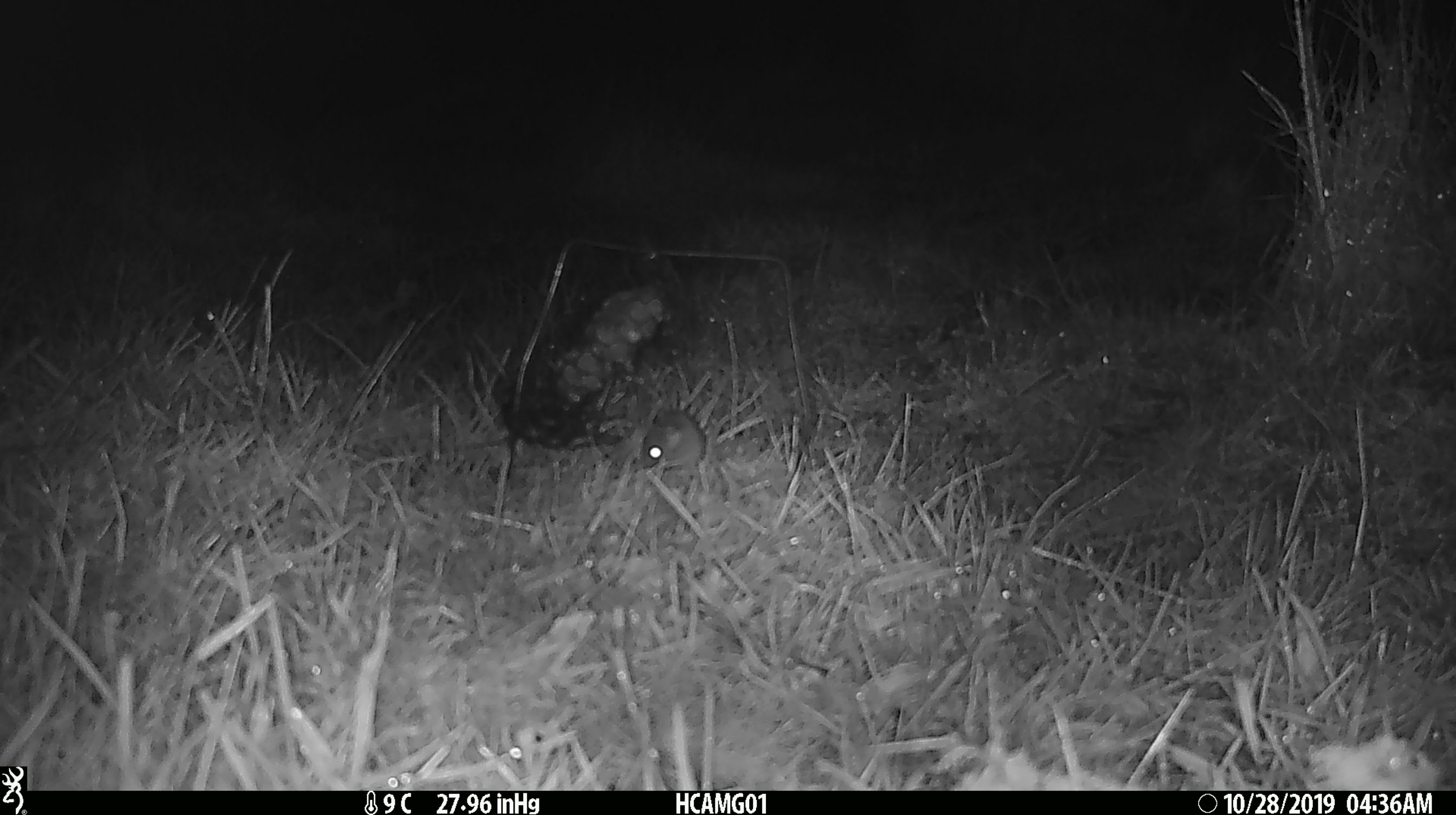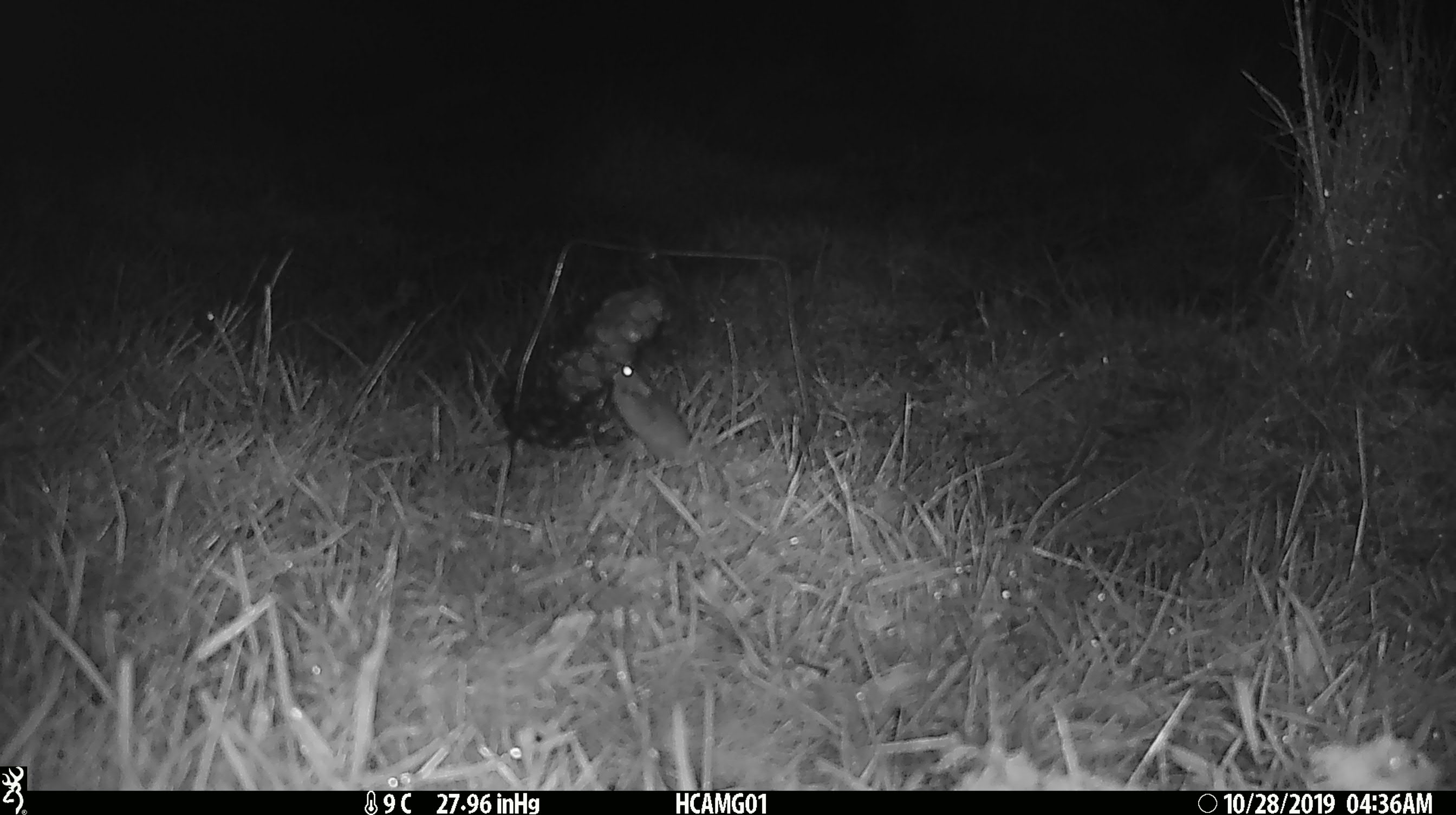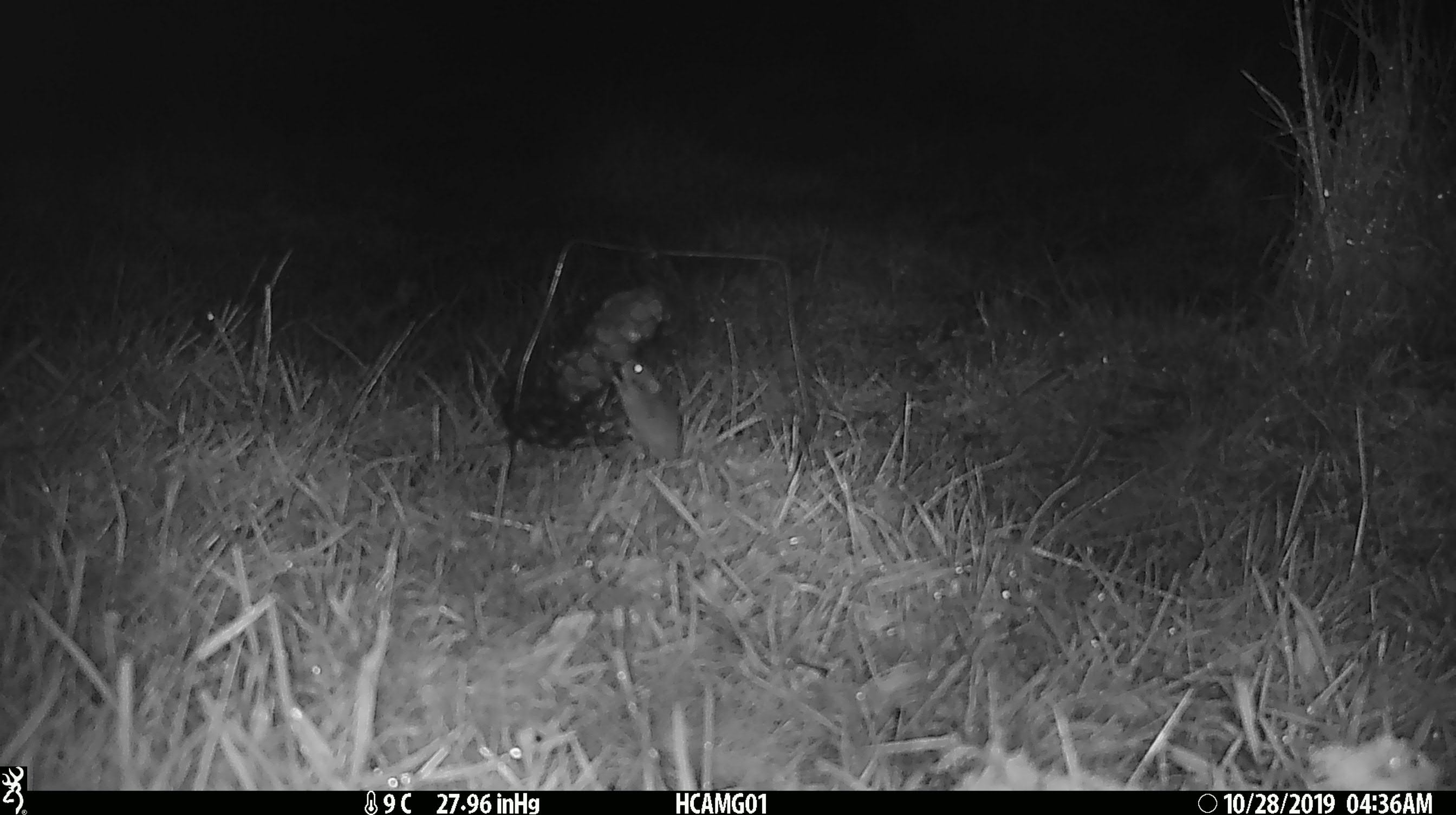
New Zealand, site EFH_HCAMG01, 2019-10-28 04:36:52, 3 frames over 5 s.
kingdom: Animalia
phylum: Chordata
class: Mammalia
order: Rodentia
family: Muridae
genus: Mus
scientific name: Mus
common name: mouse